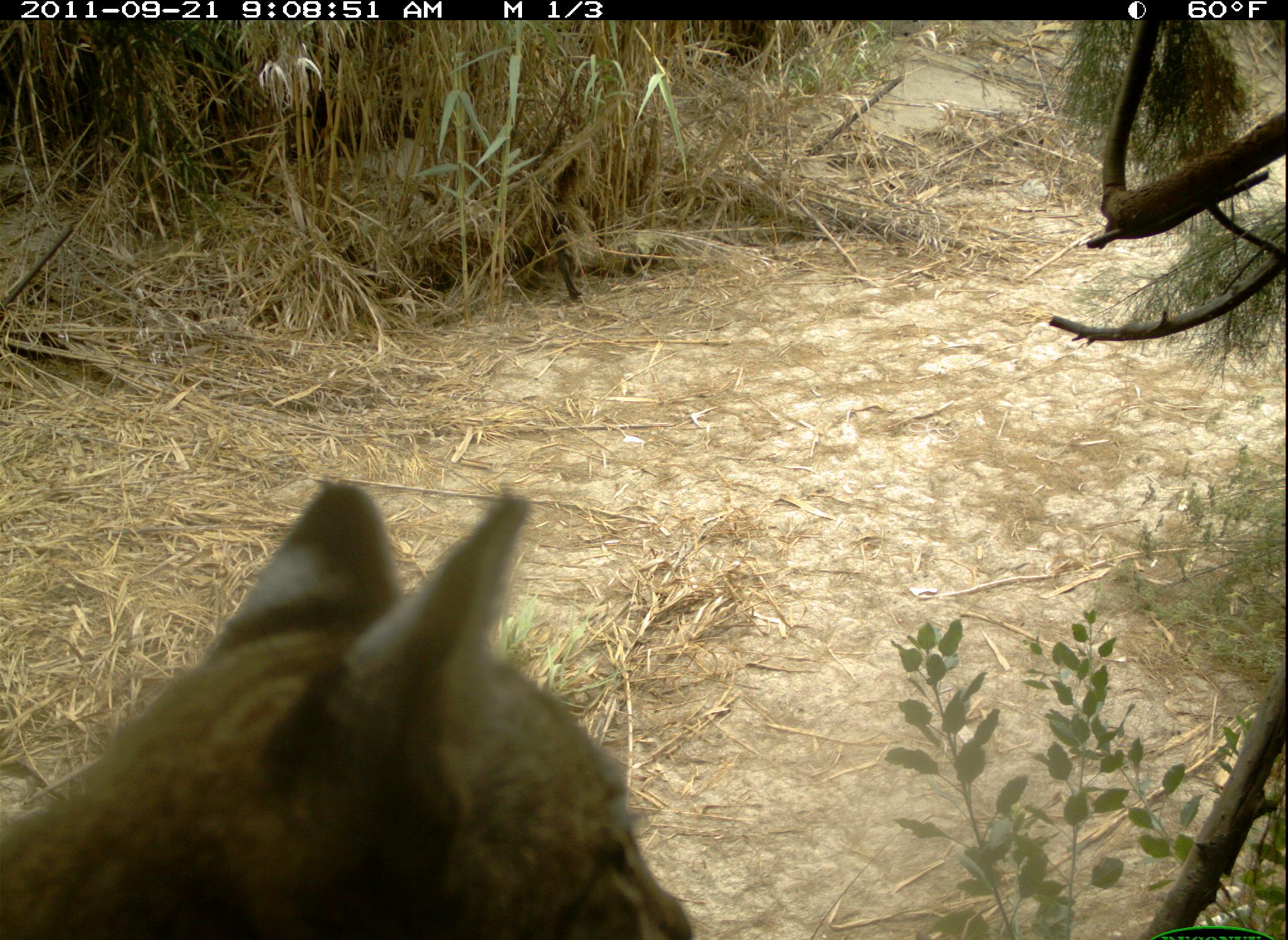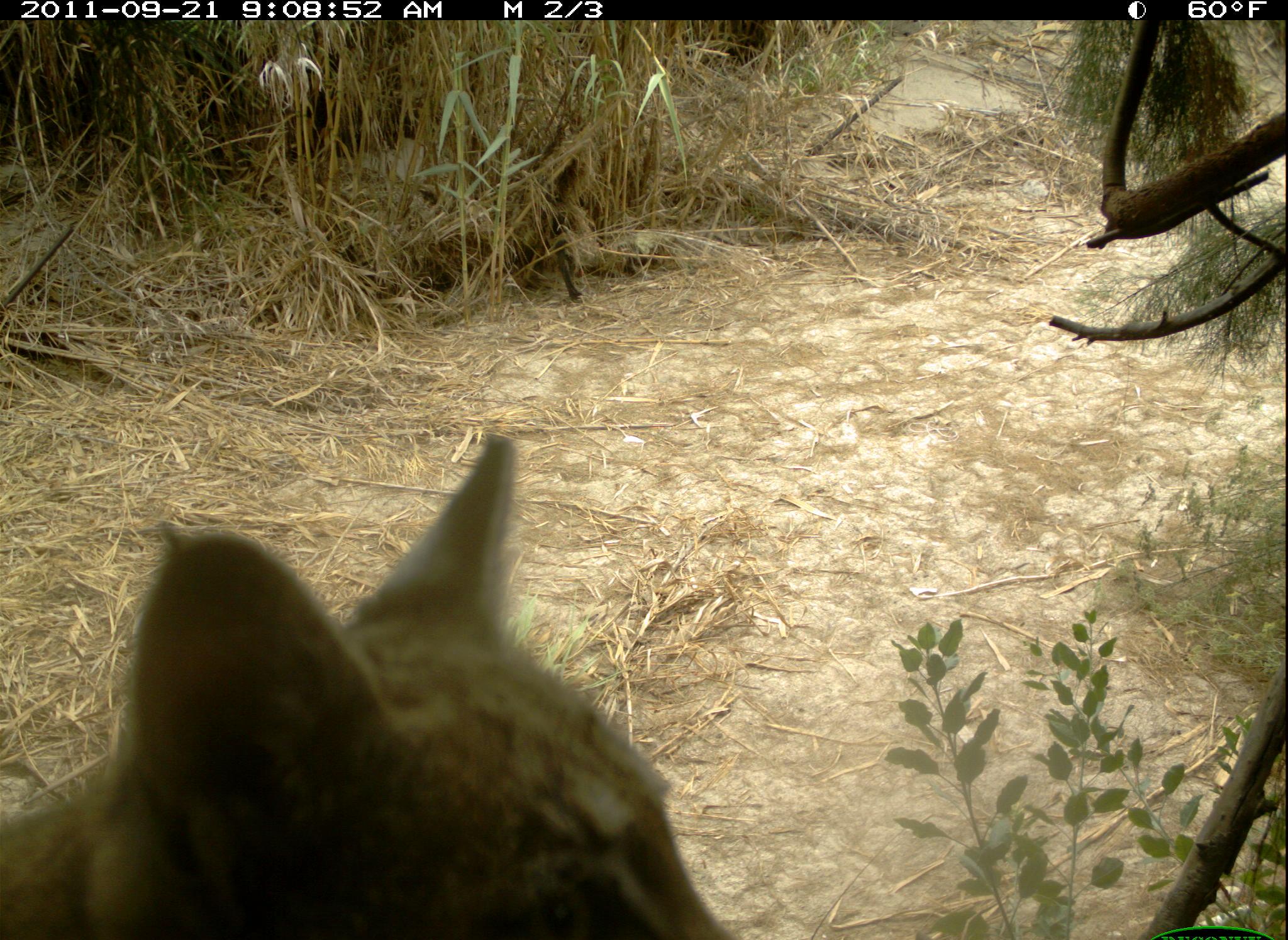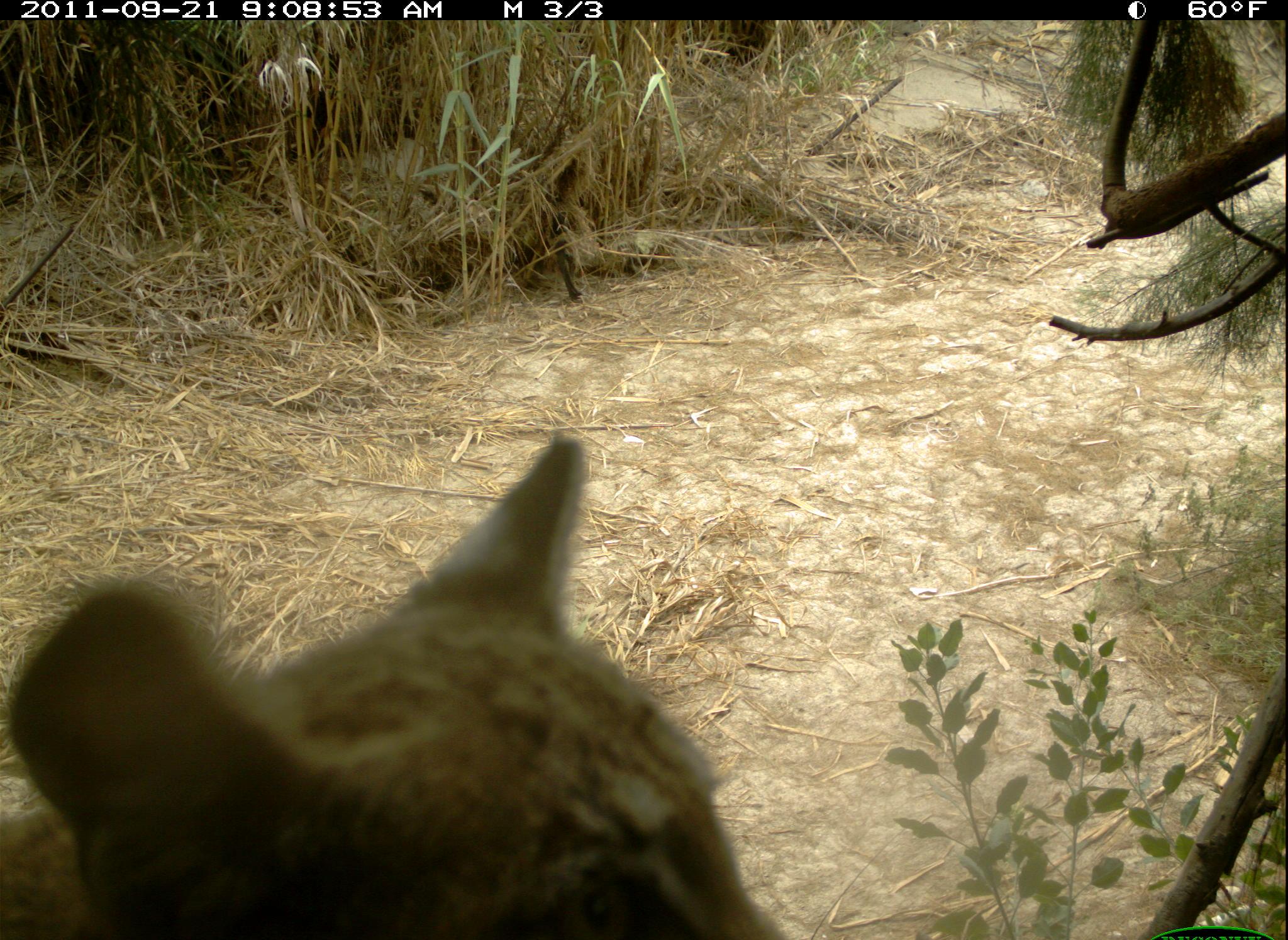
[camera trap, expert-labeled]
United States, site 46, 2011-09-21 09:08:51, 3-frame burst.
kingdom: Animalia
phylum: Chordata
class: Mammalia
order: Carnivora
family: Felidae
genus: Lynx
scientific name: Lynx rufus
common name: bobcat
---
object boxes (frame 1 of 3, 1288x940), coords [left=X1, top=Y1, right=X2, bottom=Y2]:
bobcat: [left=0, top=486, right=700, bottom=937]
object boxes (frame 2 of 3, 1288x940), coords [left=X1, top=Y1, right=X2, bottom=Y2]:
bobcat: [left=0, top=427, right=747, bottom=936]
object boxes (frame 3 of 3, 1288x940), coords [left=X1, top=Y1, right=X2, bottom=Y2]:
bobcat: [left=2, top=425, right=800, bottom=934]